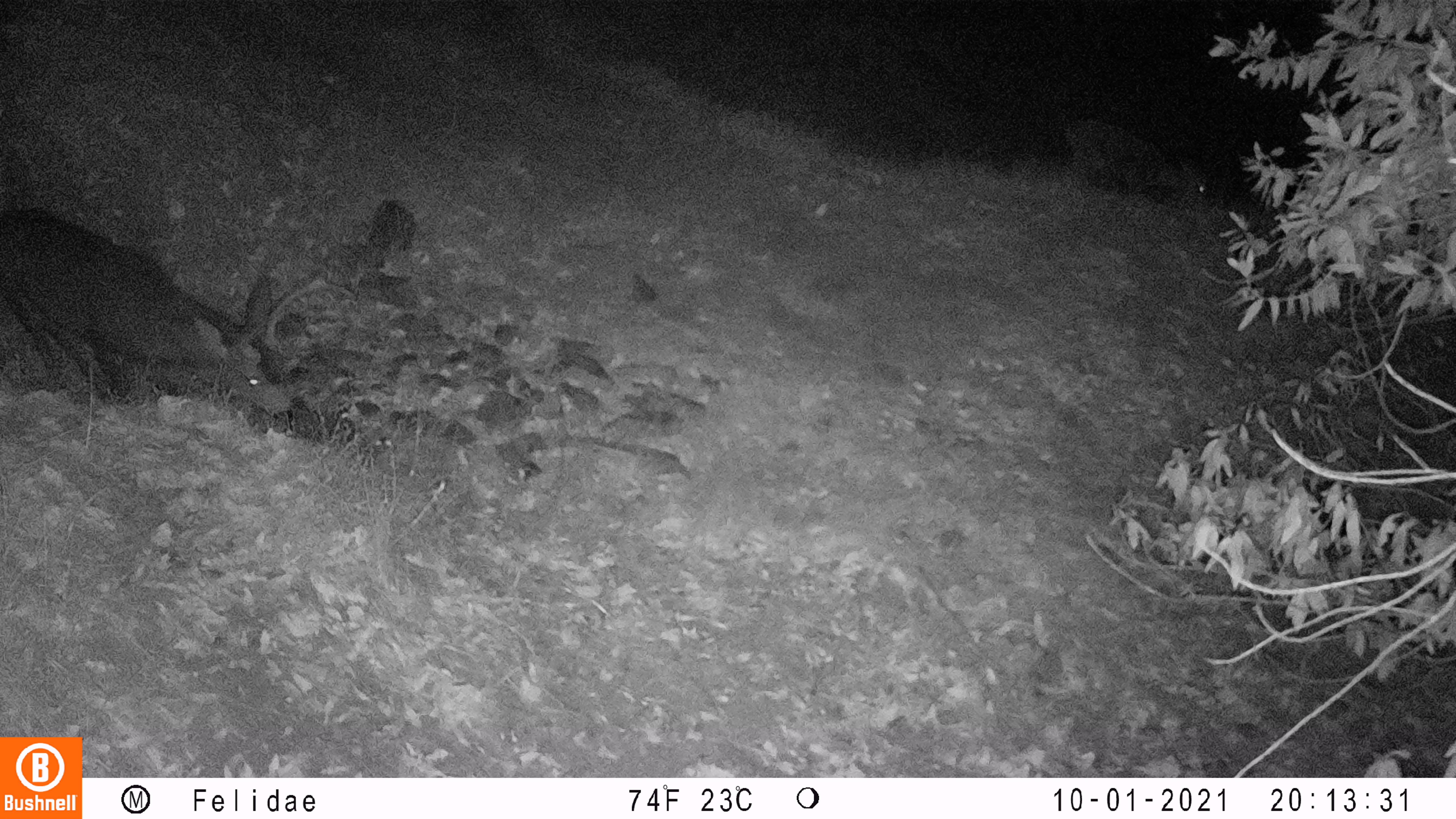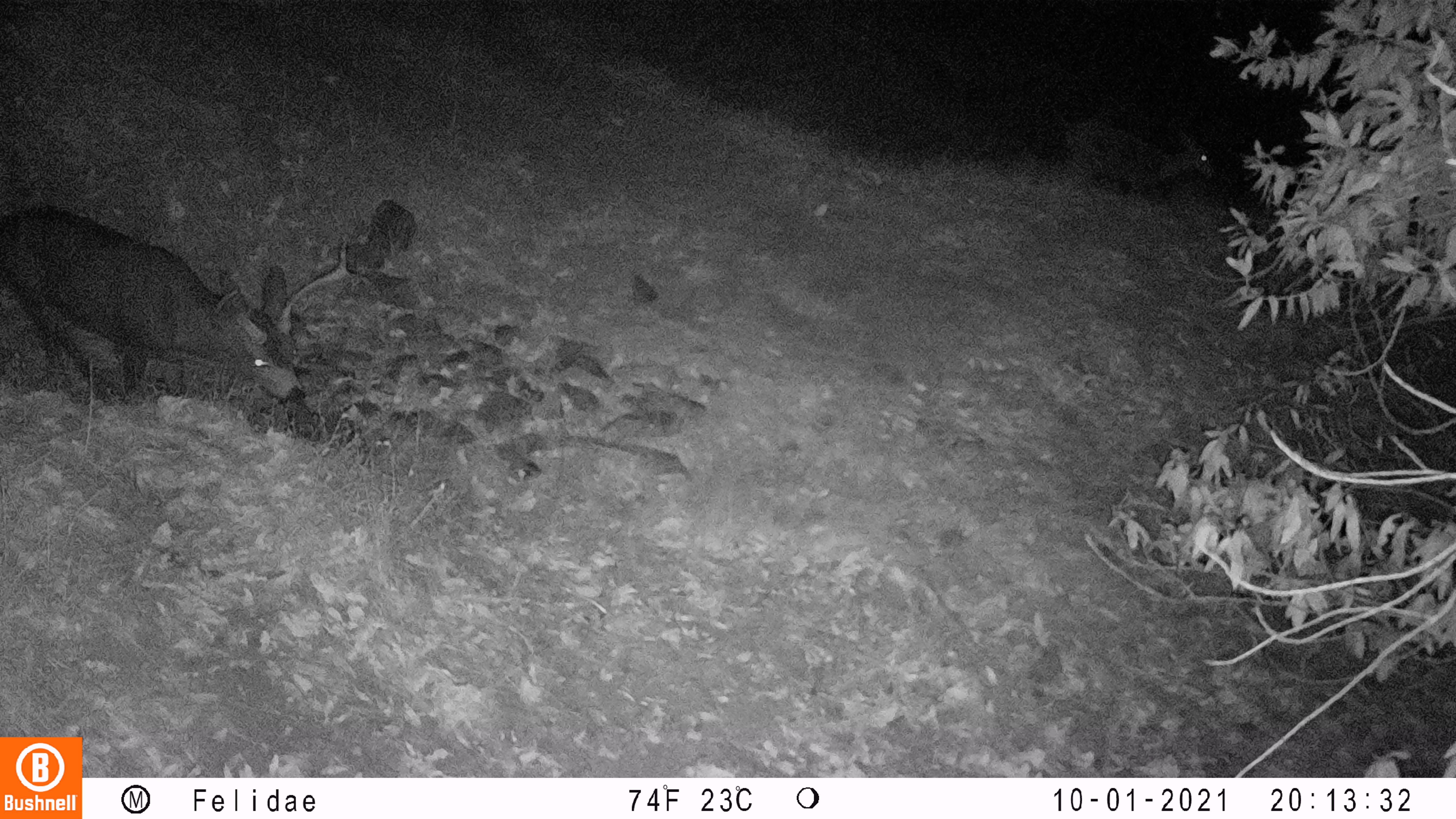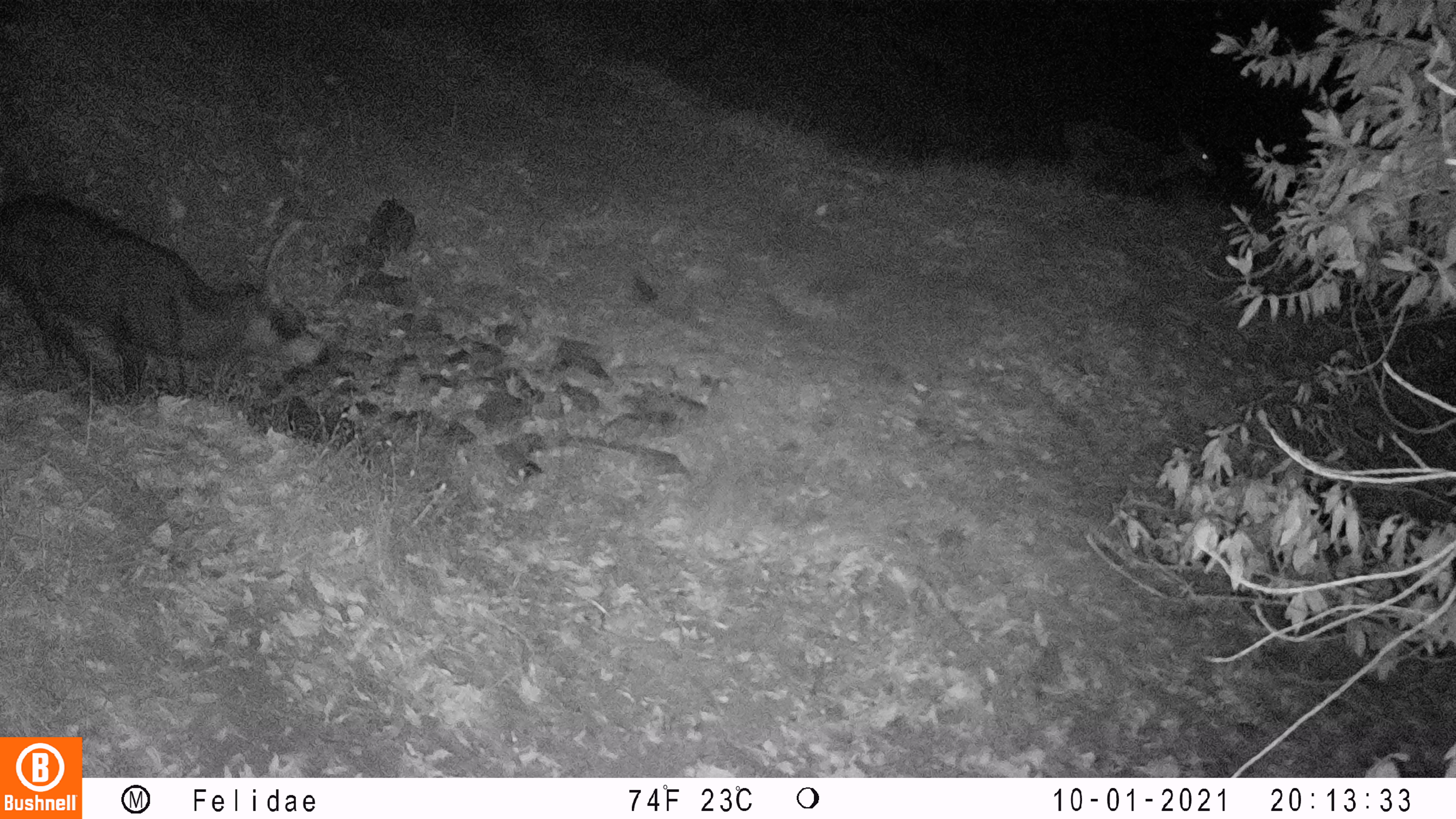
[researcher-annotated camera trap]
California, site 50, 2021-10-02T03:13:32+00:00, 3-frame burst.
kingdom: Animalia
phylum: Chordata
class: Mammalia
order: Artiodactyla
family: Cervidae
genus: Odocoileus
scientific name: Odocoileus hemionus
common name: mule deer